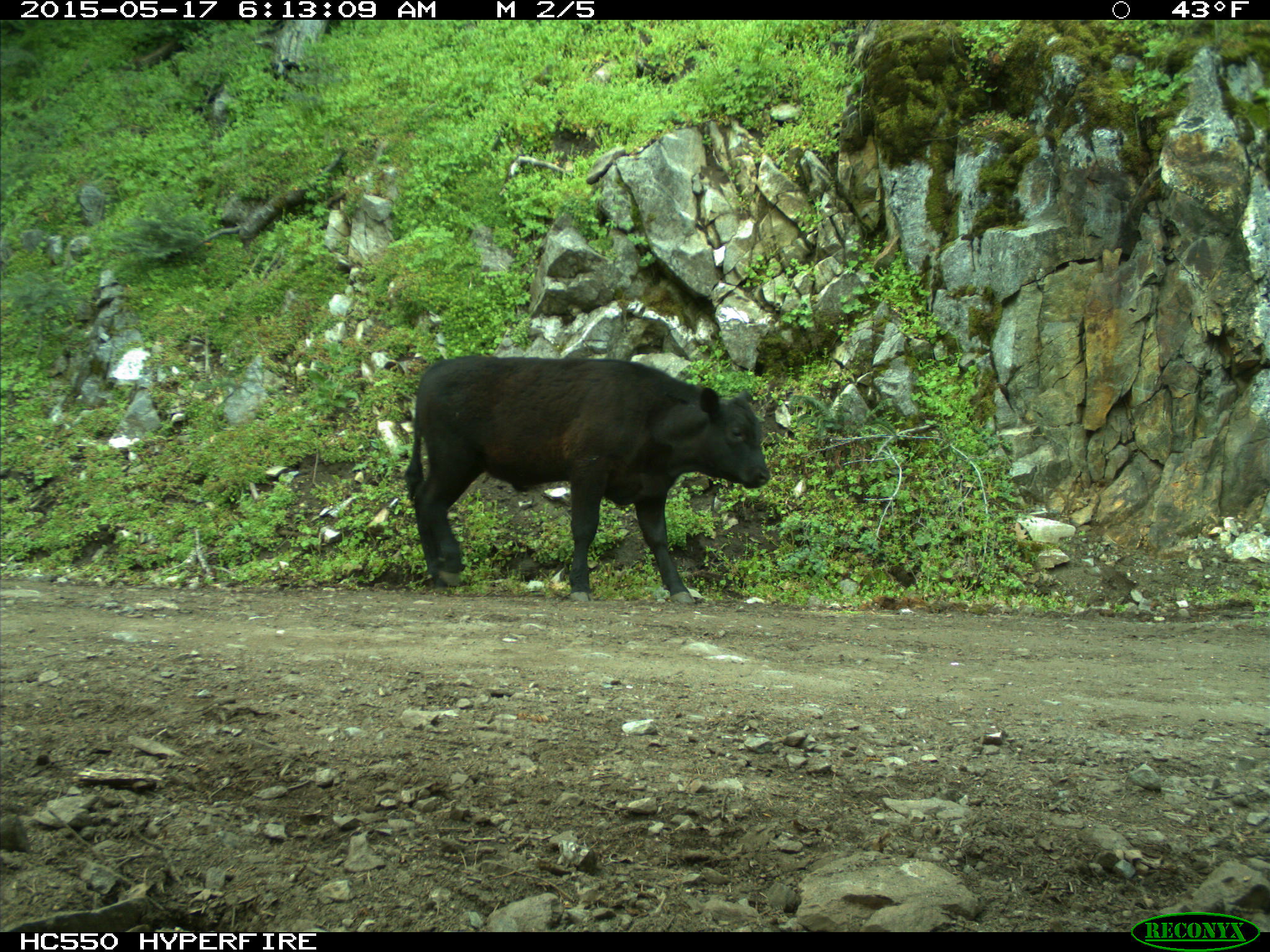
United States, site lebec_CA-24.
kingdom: Animalia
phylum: Chordata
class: Mammalia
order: Artiodactyla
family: Bovidae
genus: Bos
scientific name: Bos taurus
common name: domestic cow